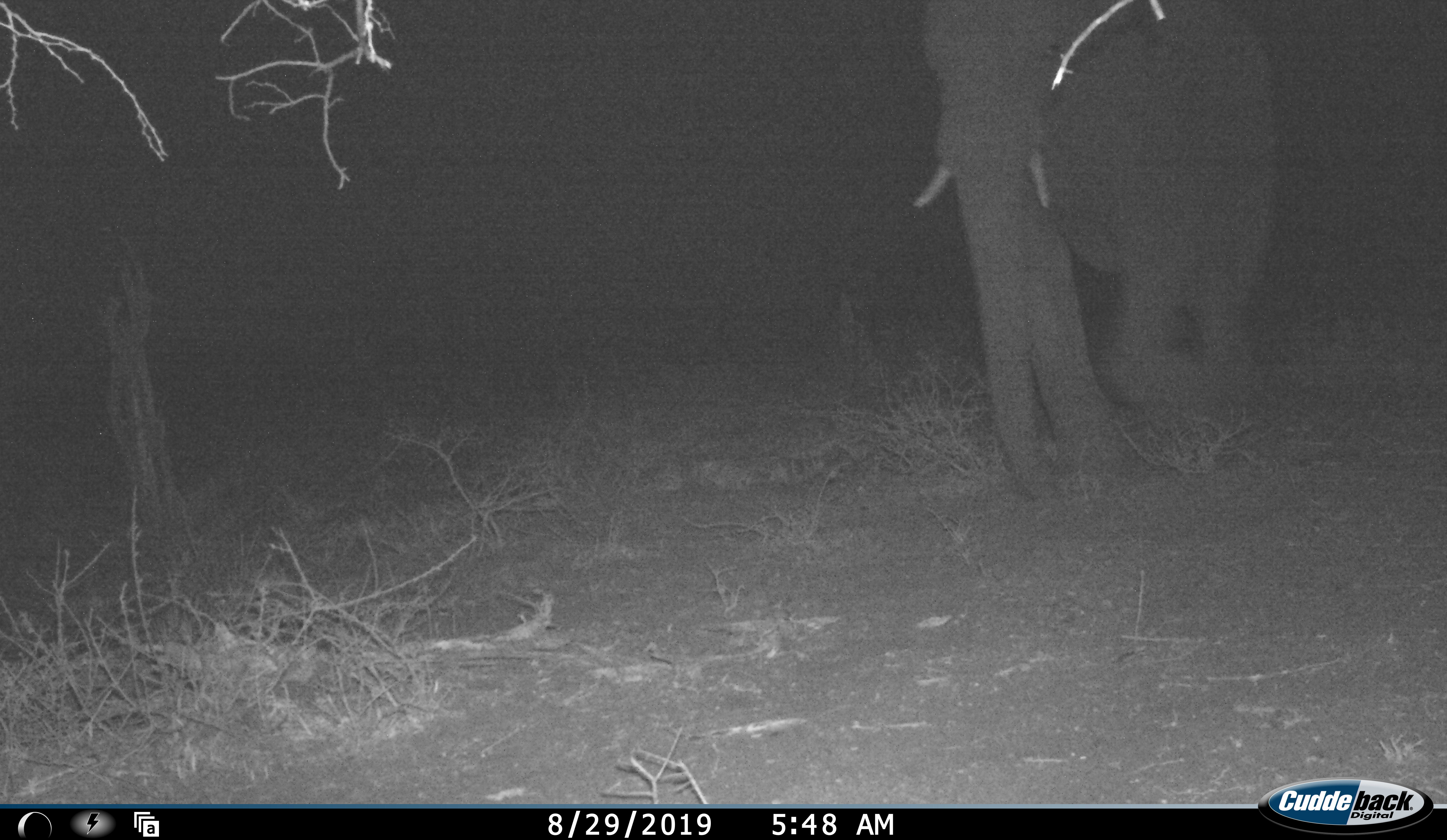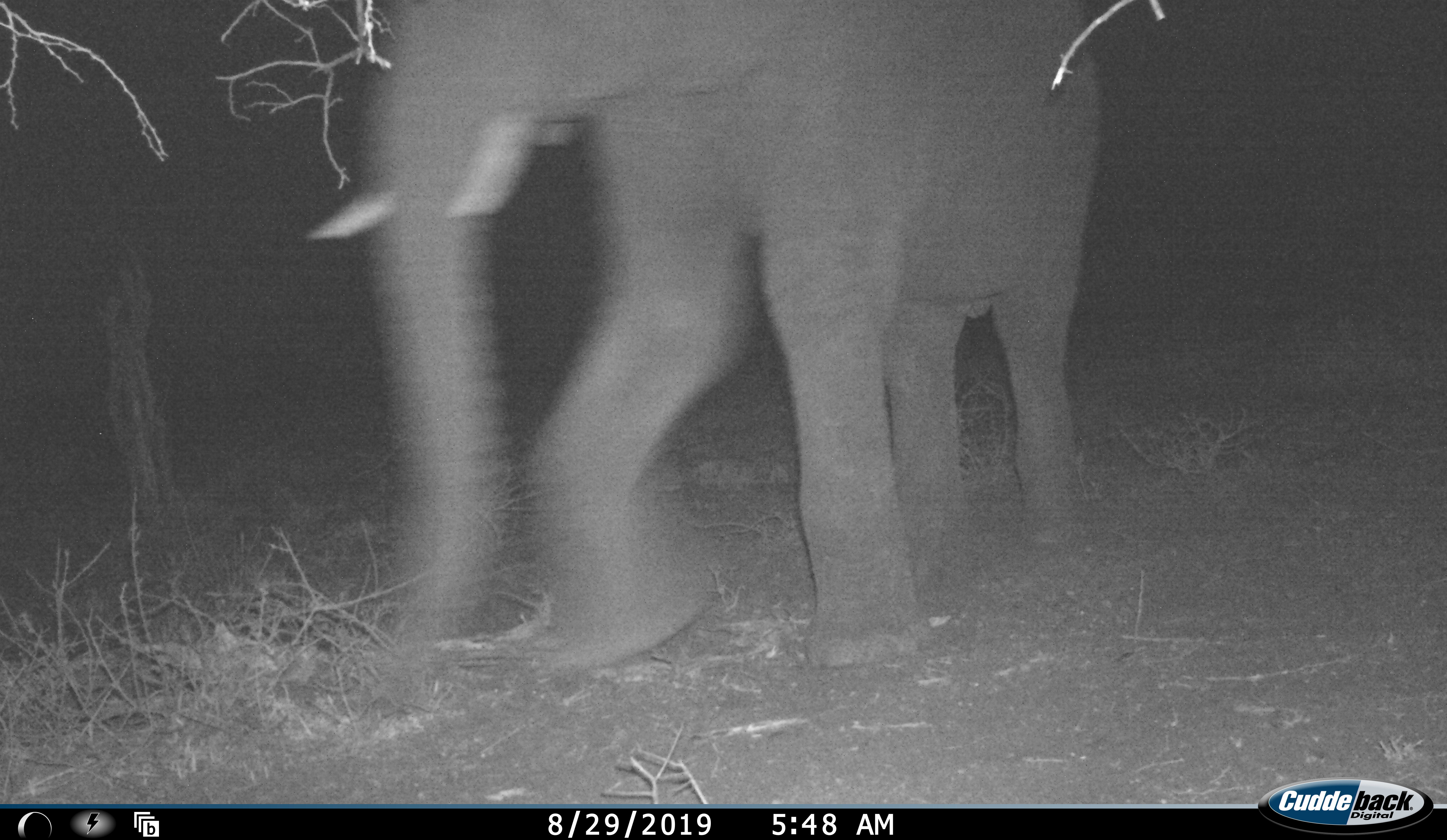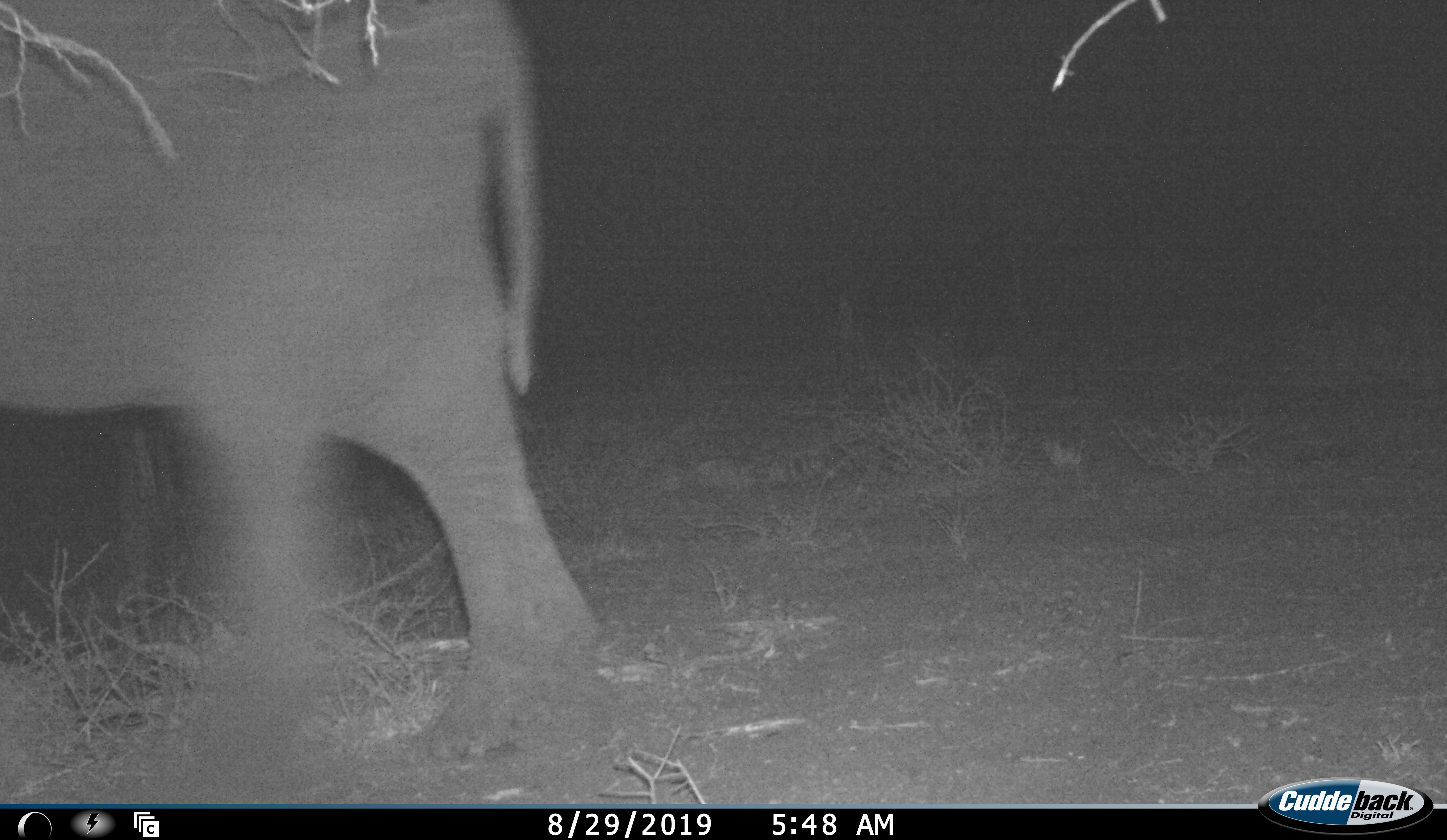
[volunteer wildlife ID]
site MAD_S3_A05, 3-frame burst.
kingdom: Animalia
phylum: Chordata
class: Mammalia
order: Proboscidea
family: Elephantidae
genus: Loxodonta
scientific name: Loxodonta africana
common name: african bush elephant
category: elephant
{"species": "elephant (african bush elephant) (Loxodonta africana)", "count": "1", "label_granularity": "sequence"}